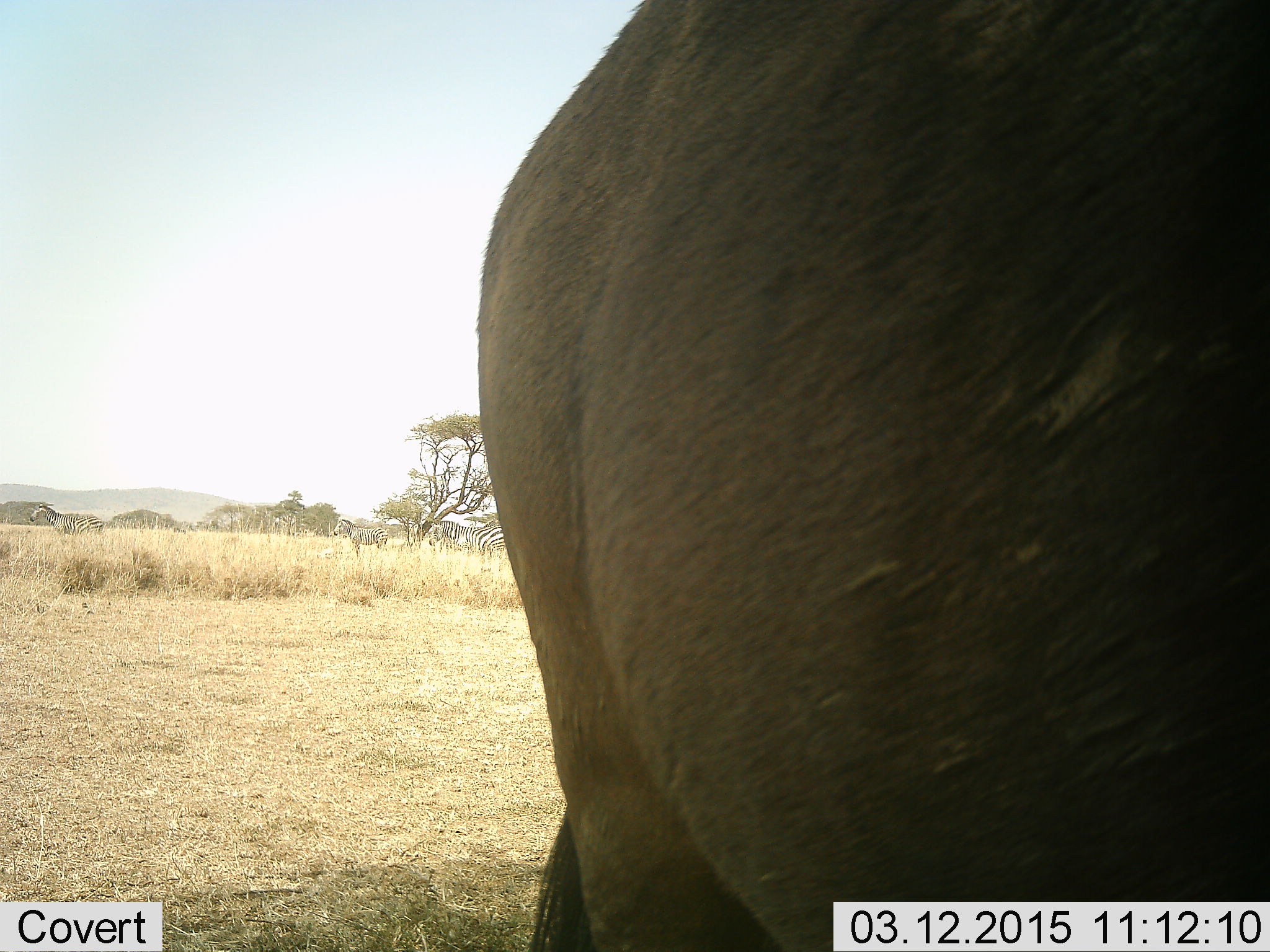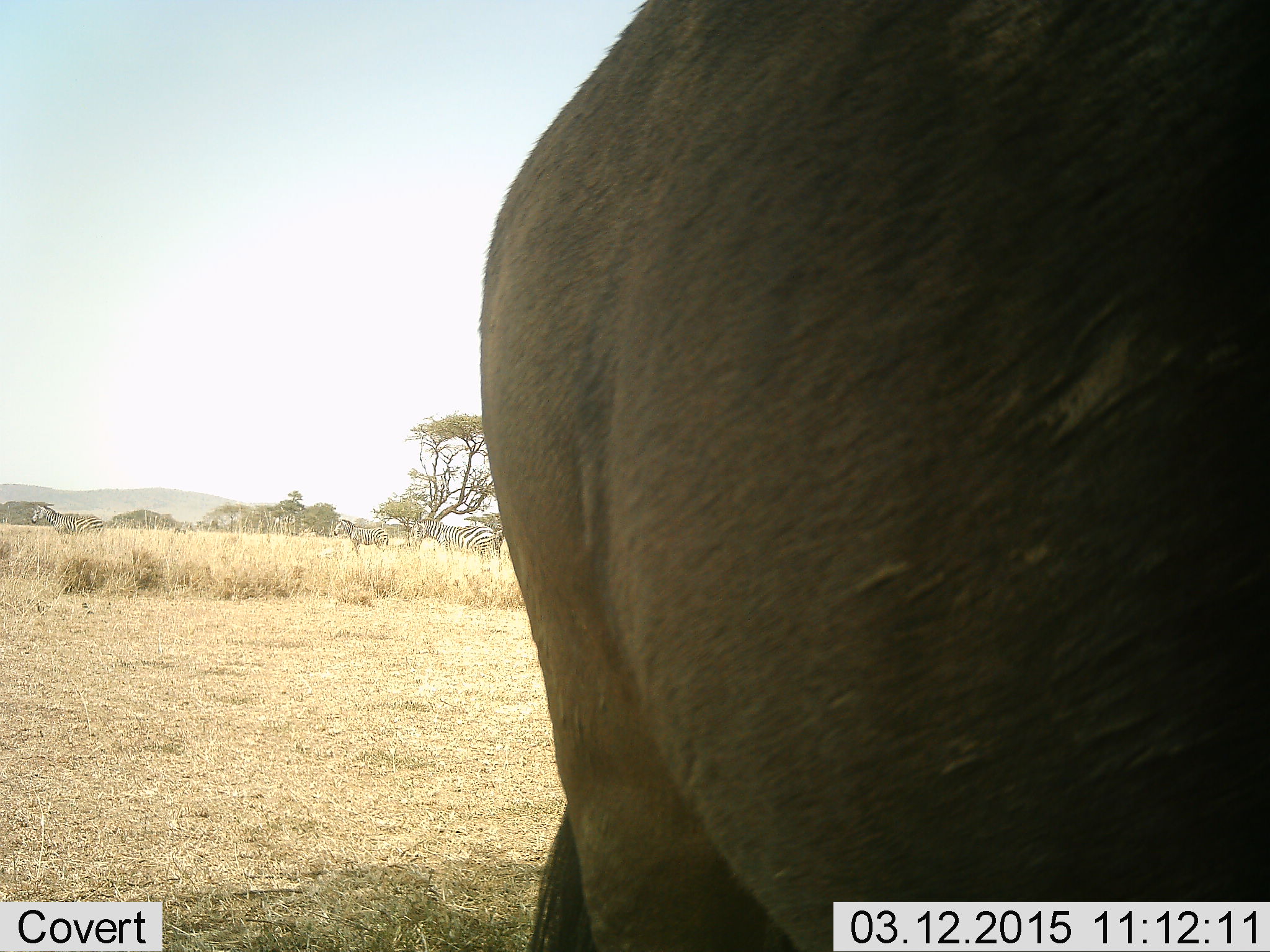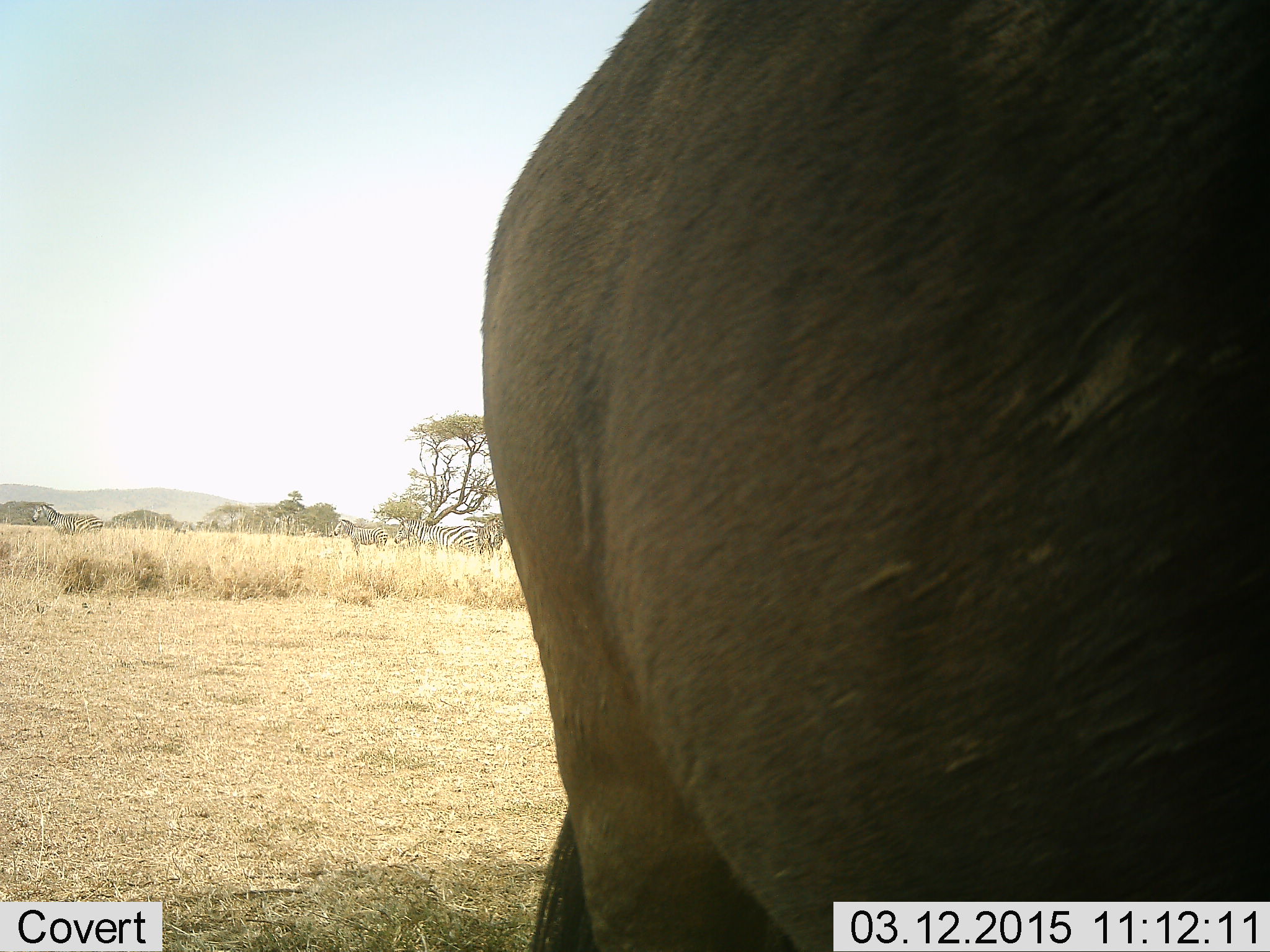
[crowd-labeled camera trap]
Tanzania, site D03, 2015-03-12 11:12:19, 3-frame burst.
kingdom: Animalia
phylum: Chordata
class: Mammalia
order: Perissodactyla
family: Equidae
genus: Equus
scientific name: Equus quagga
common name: plains zebra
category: zebra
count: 3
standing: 82%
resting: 0%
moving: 64%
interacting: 0%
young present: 0%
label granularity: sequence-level